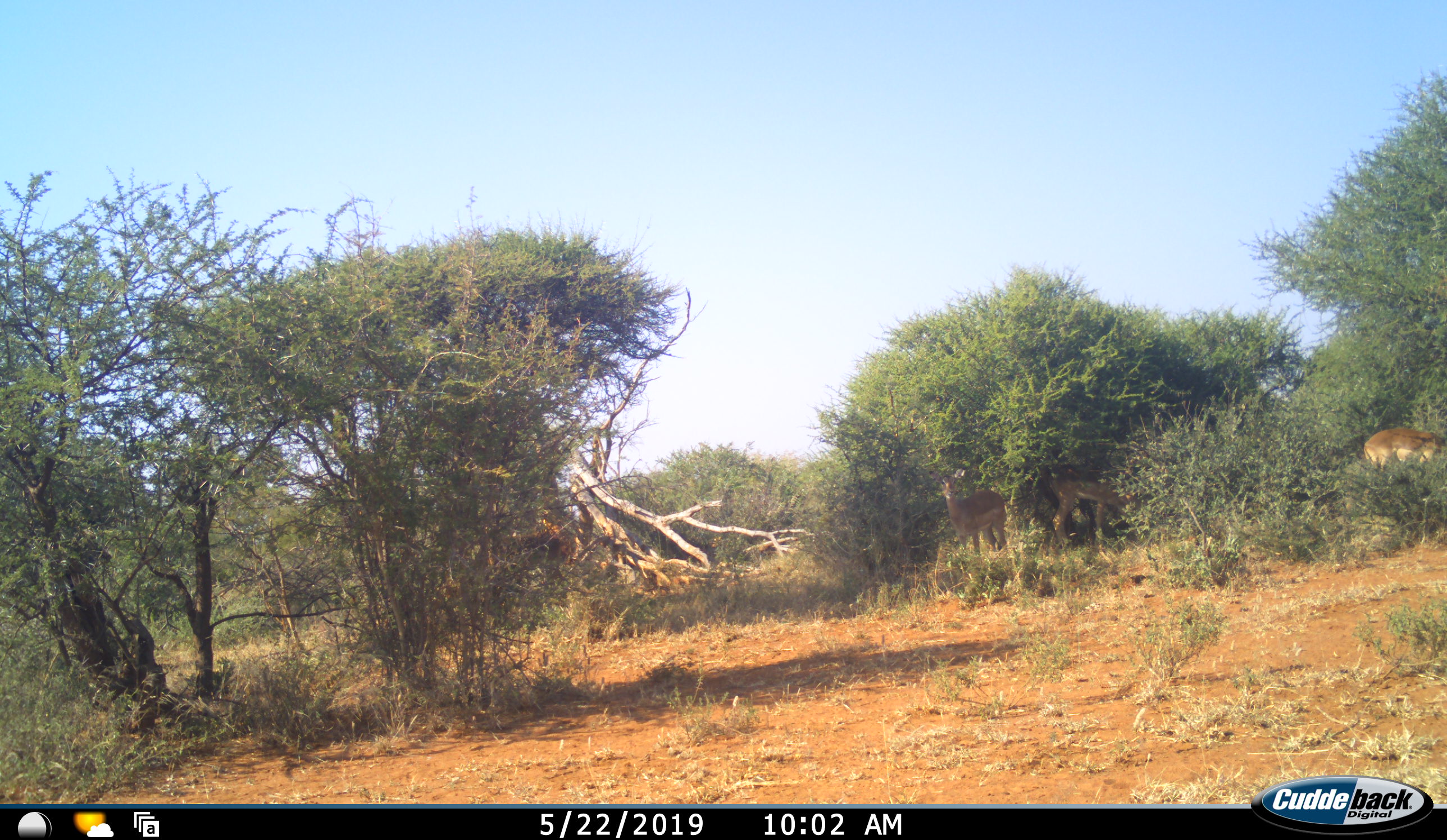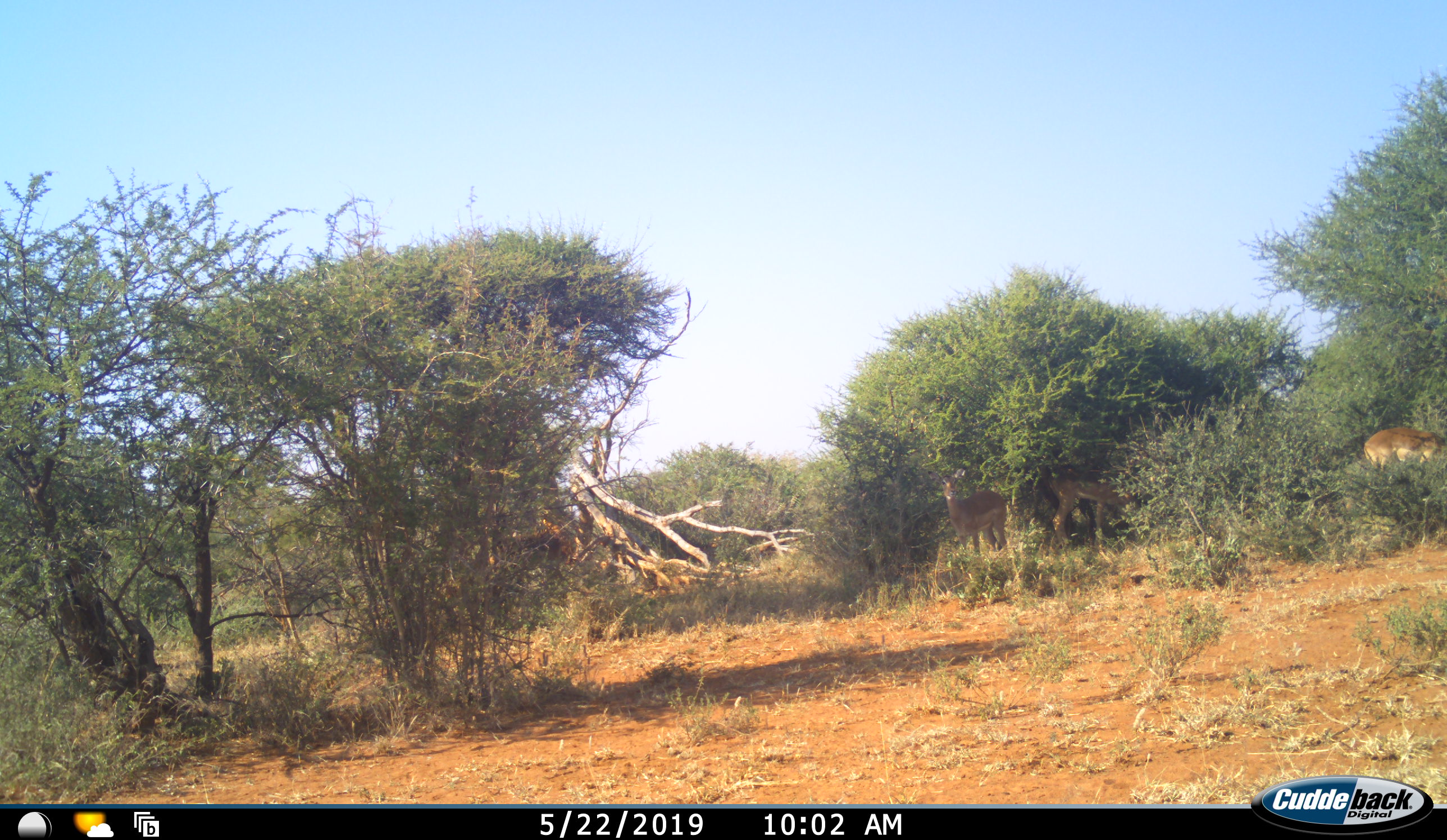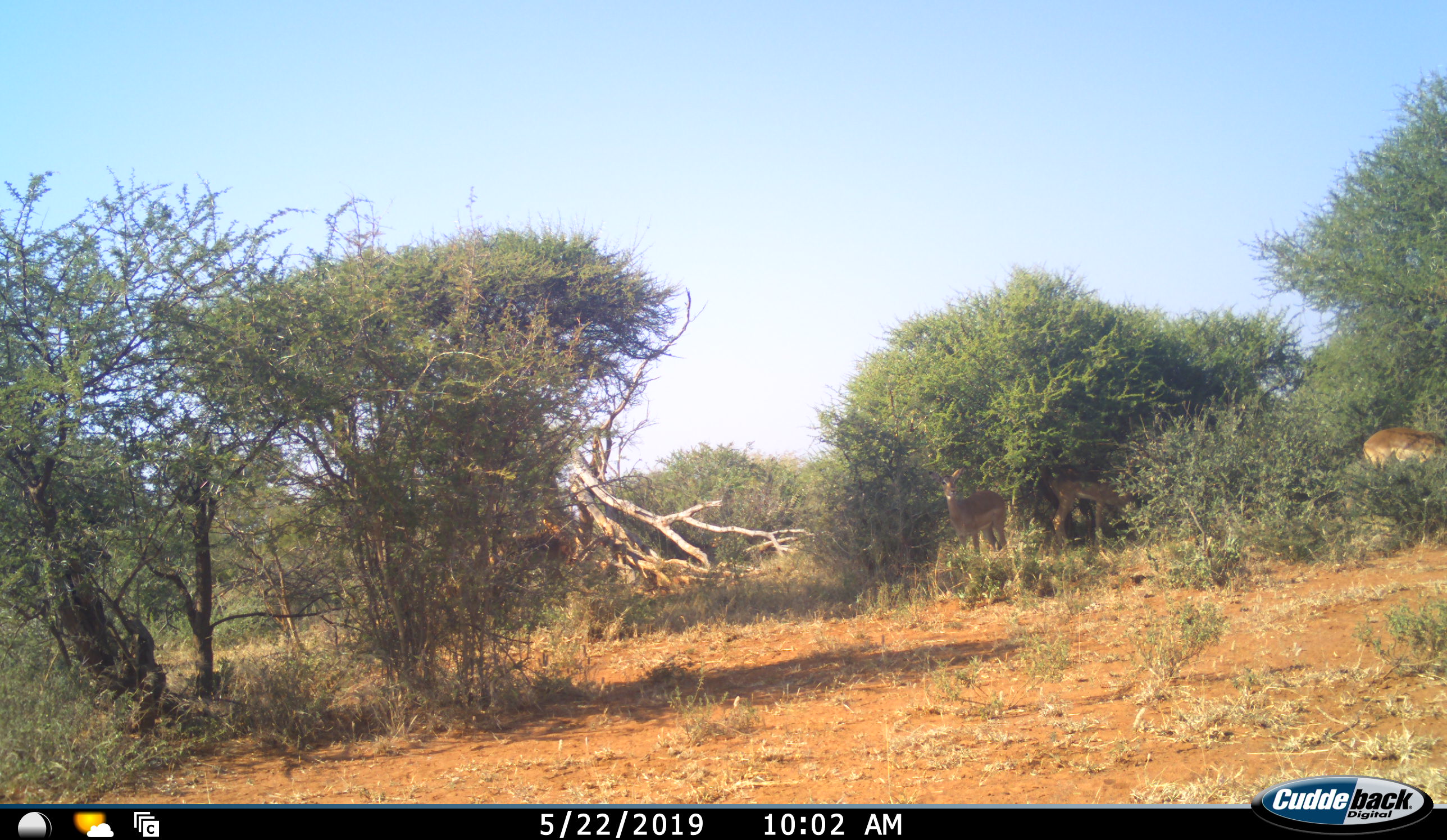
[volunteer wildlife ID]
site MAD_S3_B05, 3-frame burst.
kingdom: Animalia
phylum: Chordata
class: Mammalia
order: Artiodactyla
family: Bovidae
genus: Aepyceros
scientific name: Aepyceros melampus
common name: impala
Impala (Aepyceros melampus), count 1. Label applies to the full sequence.